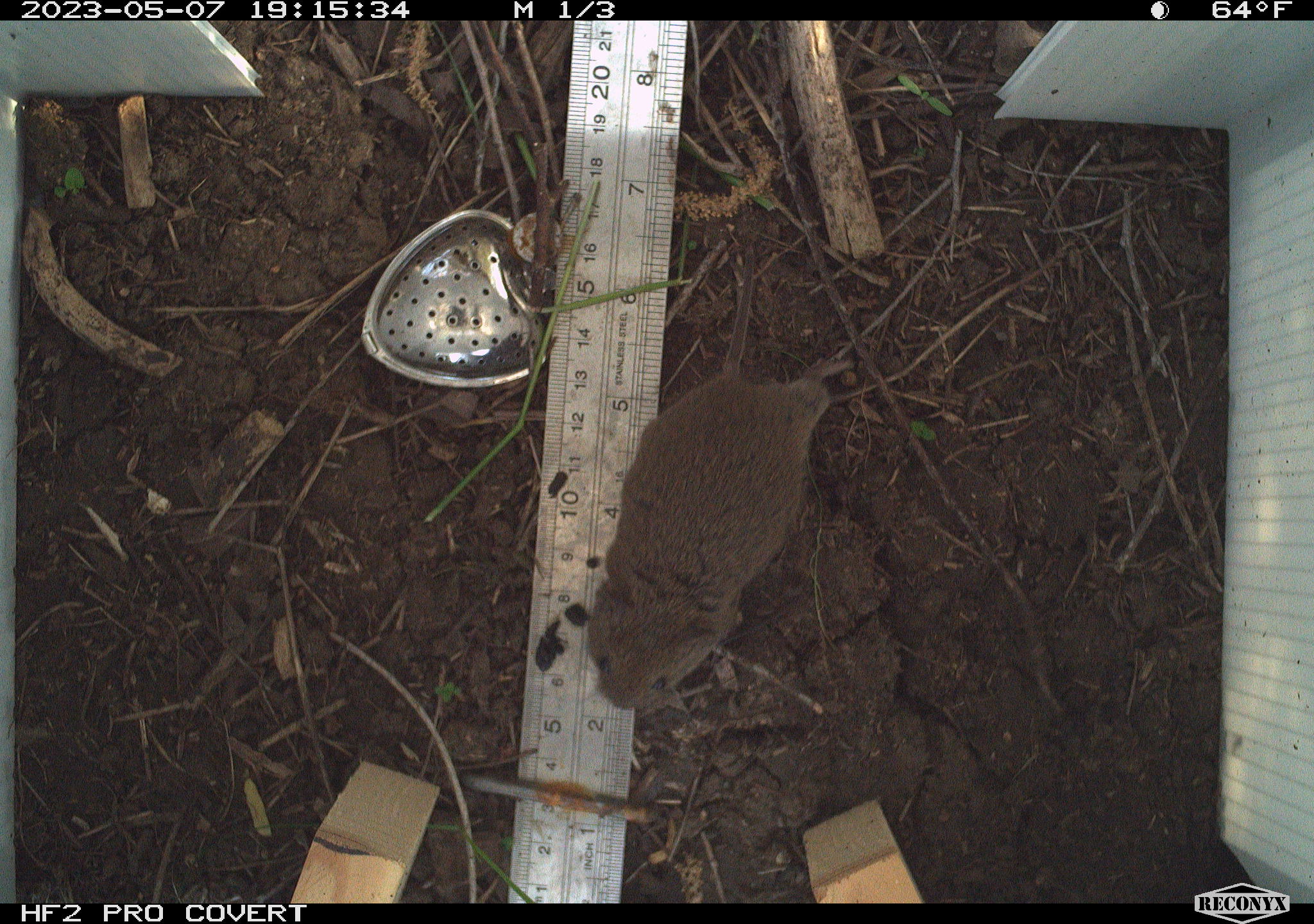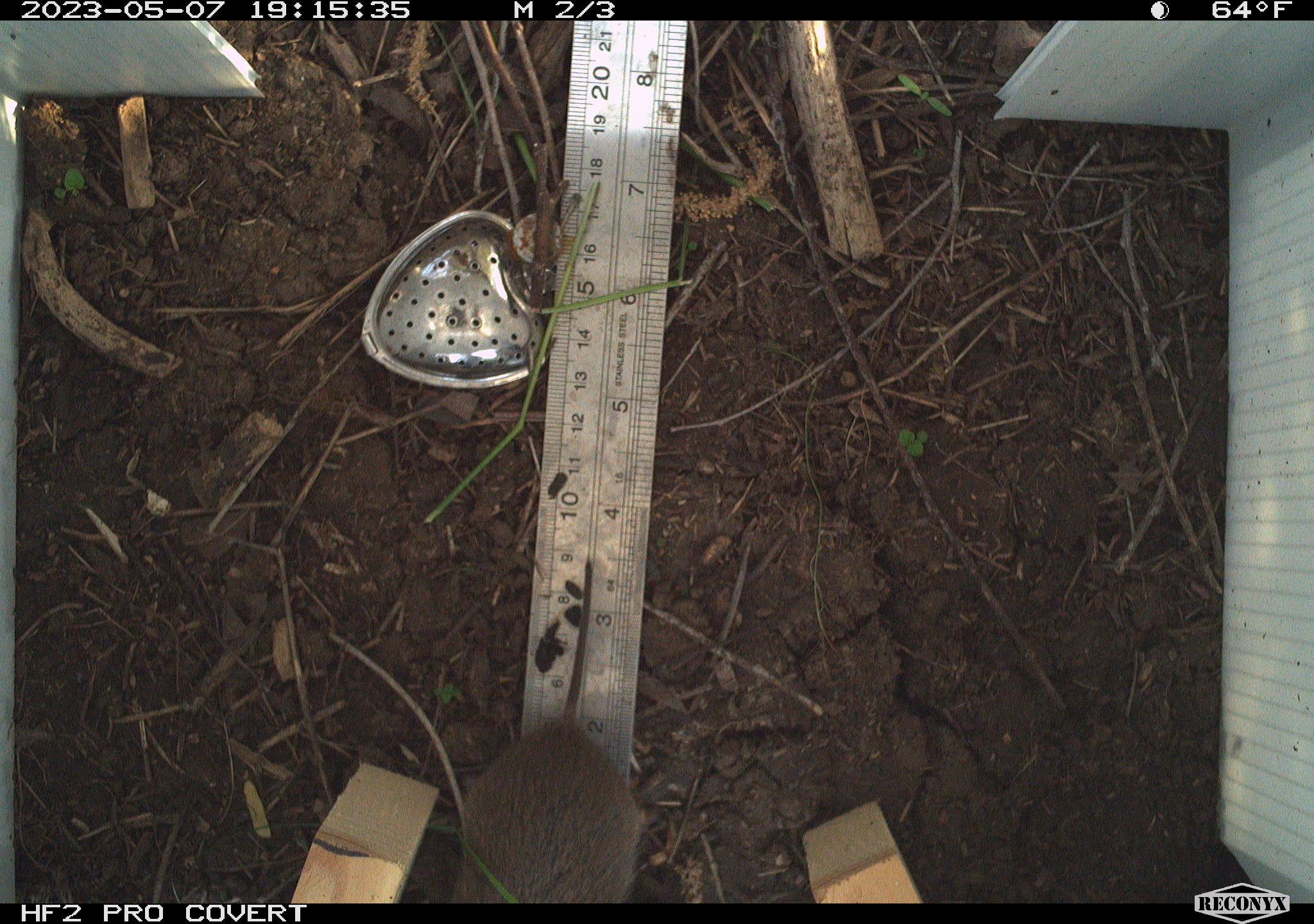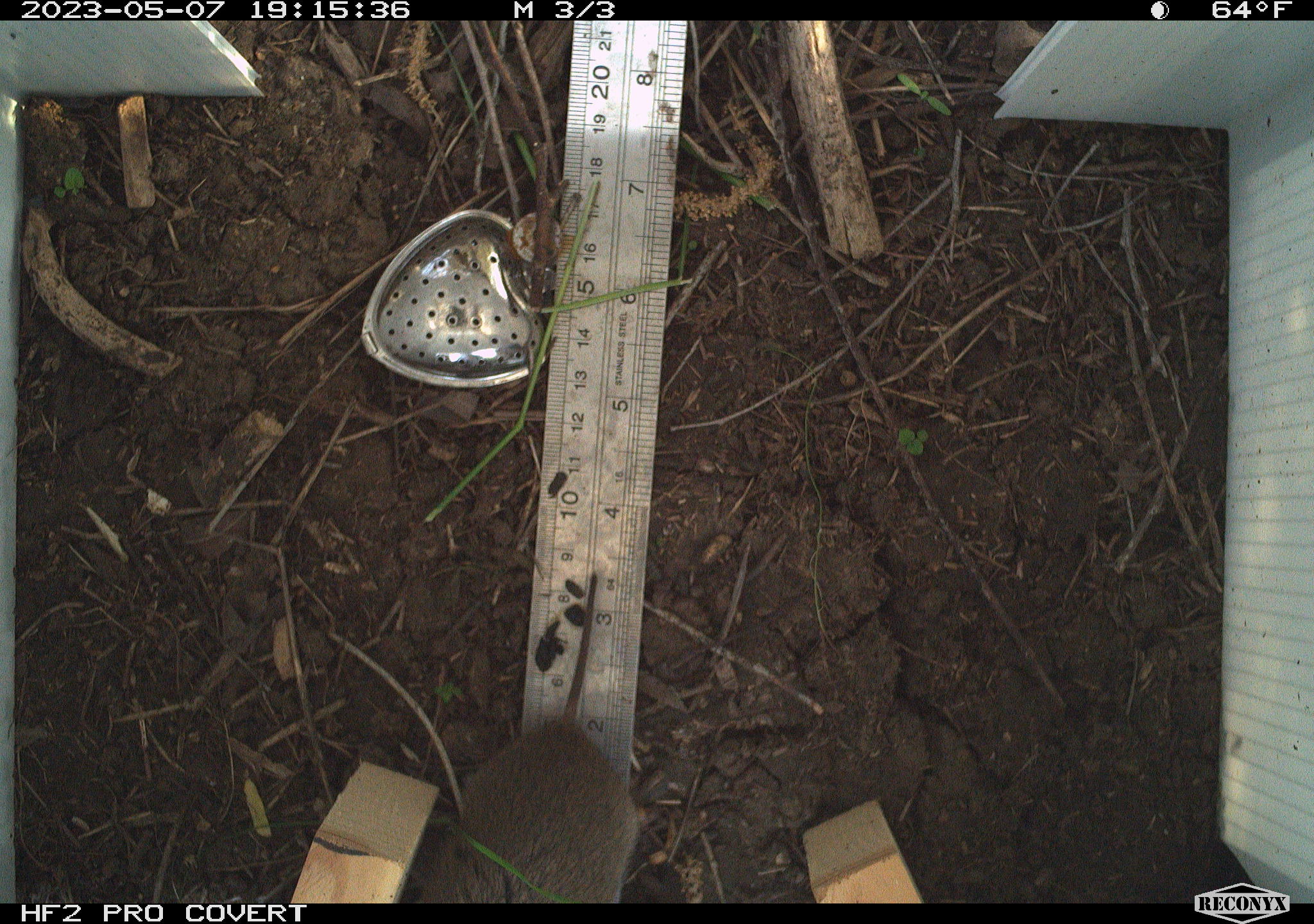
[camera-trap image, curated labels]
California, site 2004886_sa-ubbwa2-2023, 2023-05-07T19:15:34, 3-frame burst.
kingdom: Animalia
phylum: Chordata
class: Mammalia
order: Rodentia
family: Cricetidae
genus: Microtus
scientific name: Microtus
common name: meadow vole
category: microtus species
Microtus species (meadow vole) (Microtus).